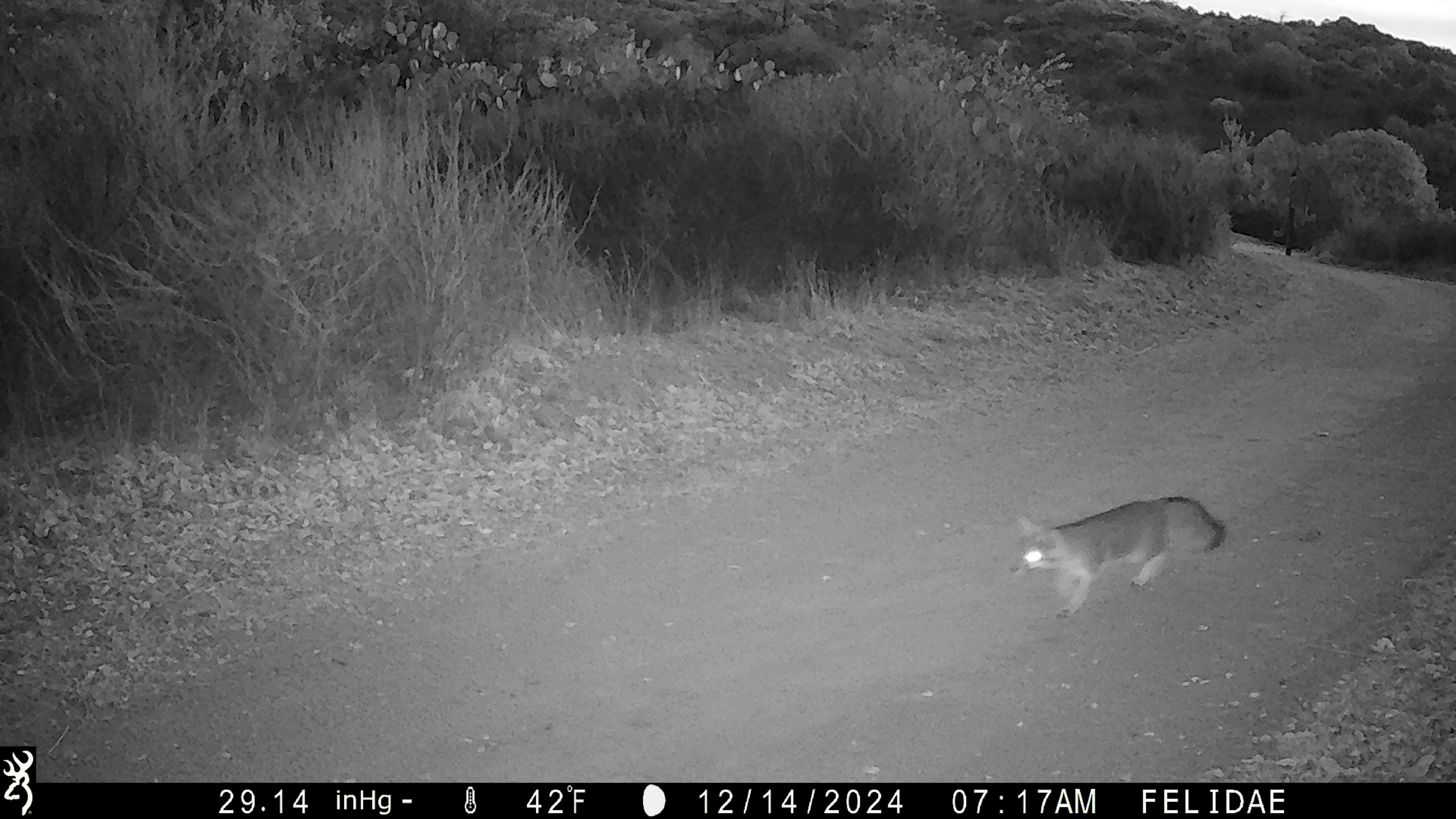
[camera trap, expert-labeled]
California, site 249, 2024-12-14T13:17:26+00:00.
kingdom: Animalia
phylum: Chordata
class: Mammalia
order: Carnivora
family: Canidae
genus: Urocyon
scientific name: Urocyon cinereoargenteus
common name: gray fox